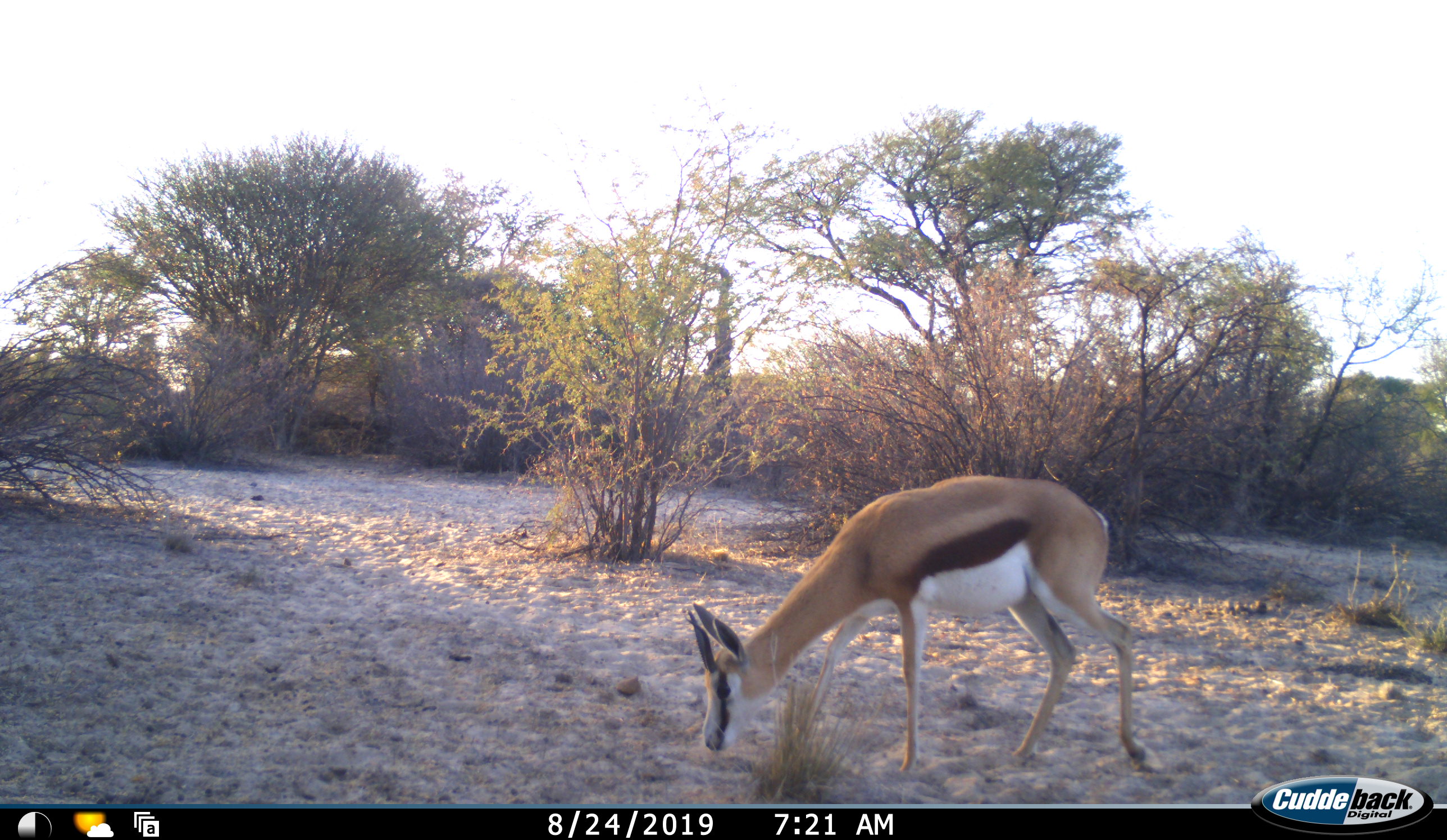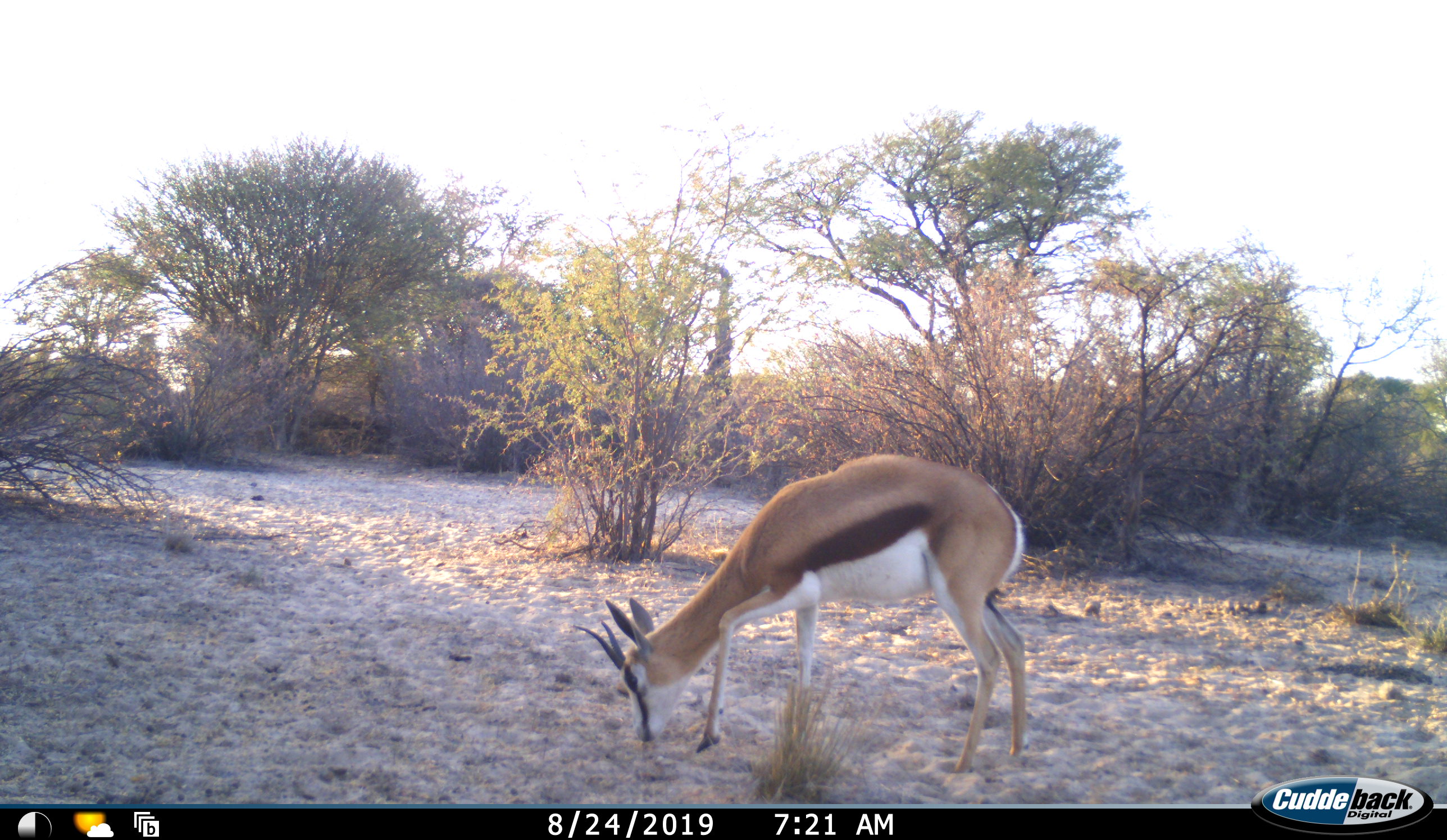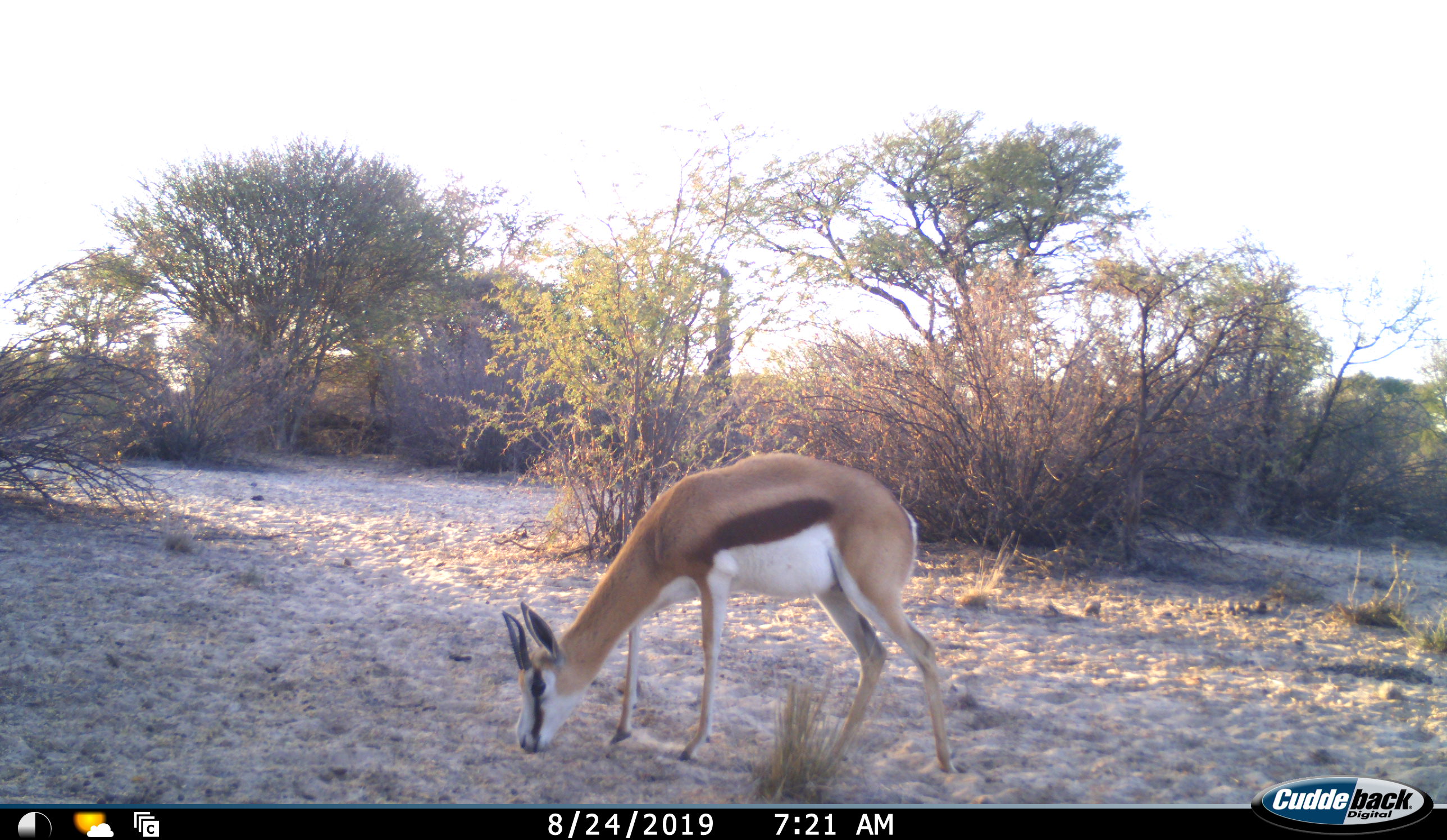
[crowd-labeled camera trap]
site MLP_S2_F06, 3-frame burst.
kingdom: Animalia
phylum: Chordata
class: Mammalia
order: Artiodactyla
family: Bovidae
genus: Antidorcas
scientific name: Antidorcas marsupialis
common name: springbok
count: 1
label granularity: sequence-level